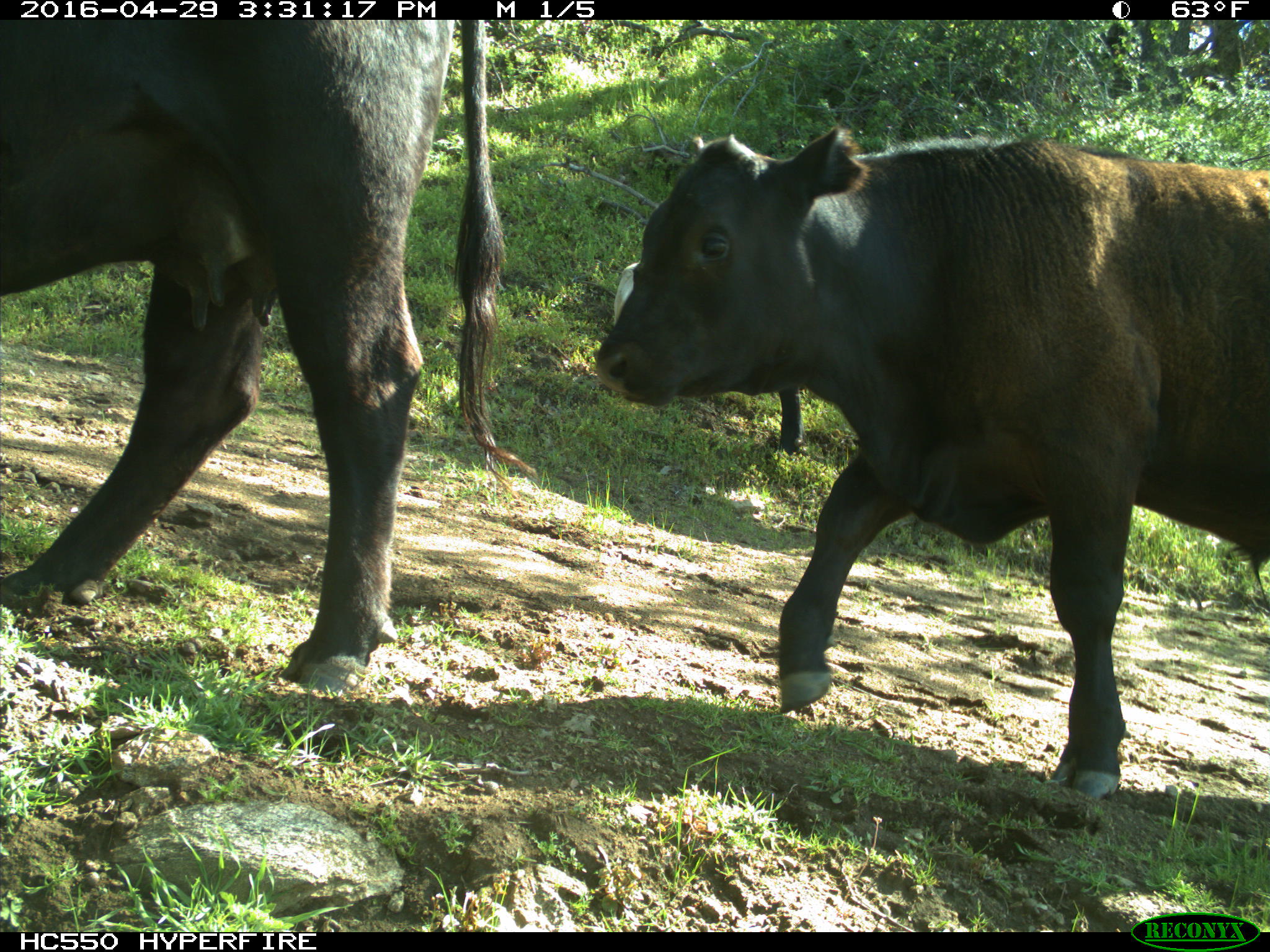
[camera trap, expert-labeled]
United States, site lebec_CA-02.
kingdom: Animalia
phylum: Chordata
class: Mammalia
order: Artiodactyla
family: Bovidae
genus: Bos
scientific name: Bos taurus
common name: domestic cow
Bos taurus (domestic cow).